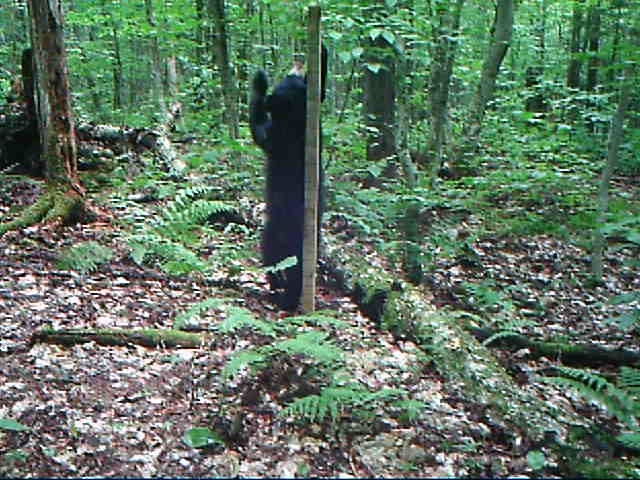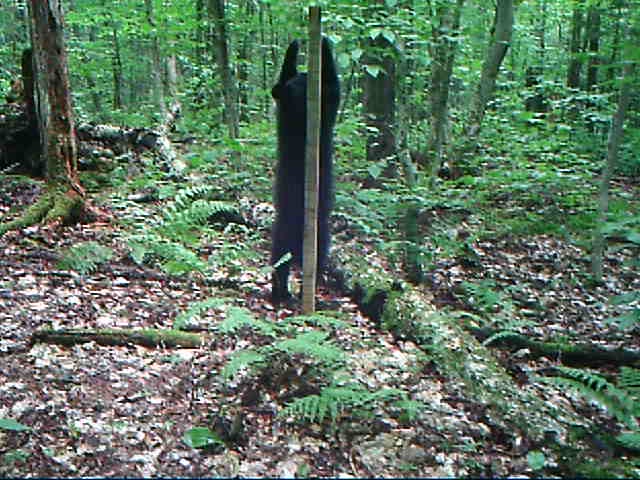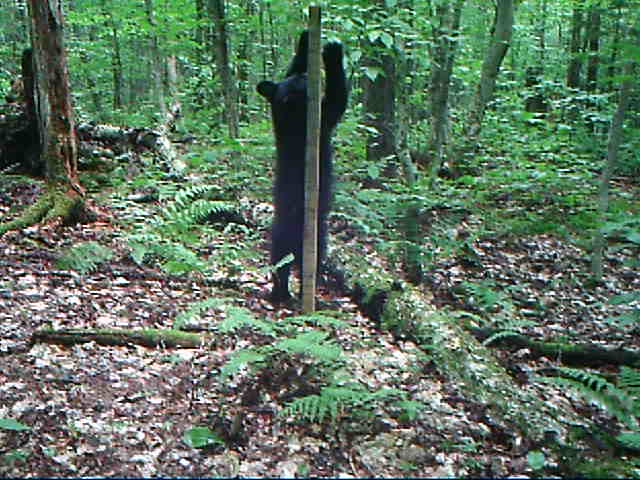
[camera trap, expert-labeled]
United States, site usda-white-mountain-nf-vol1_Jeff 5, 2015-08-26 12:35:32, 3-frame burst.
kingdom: Animalia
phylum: Chordata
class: Mammalia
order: Carnivora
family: Ursidae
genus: Ursus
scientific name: Ursus americanus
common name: black bear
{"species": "black bear (Ursus americanus)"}